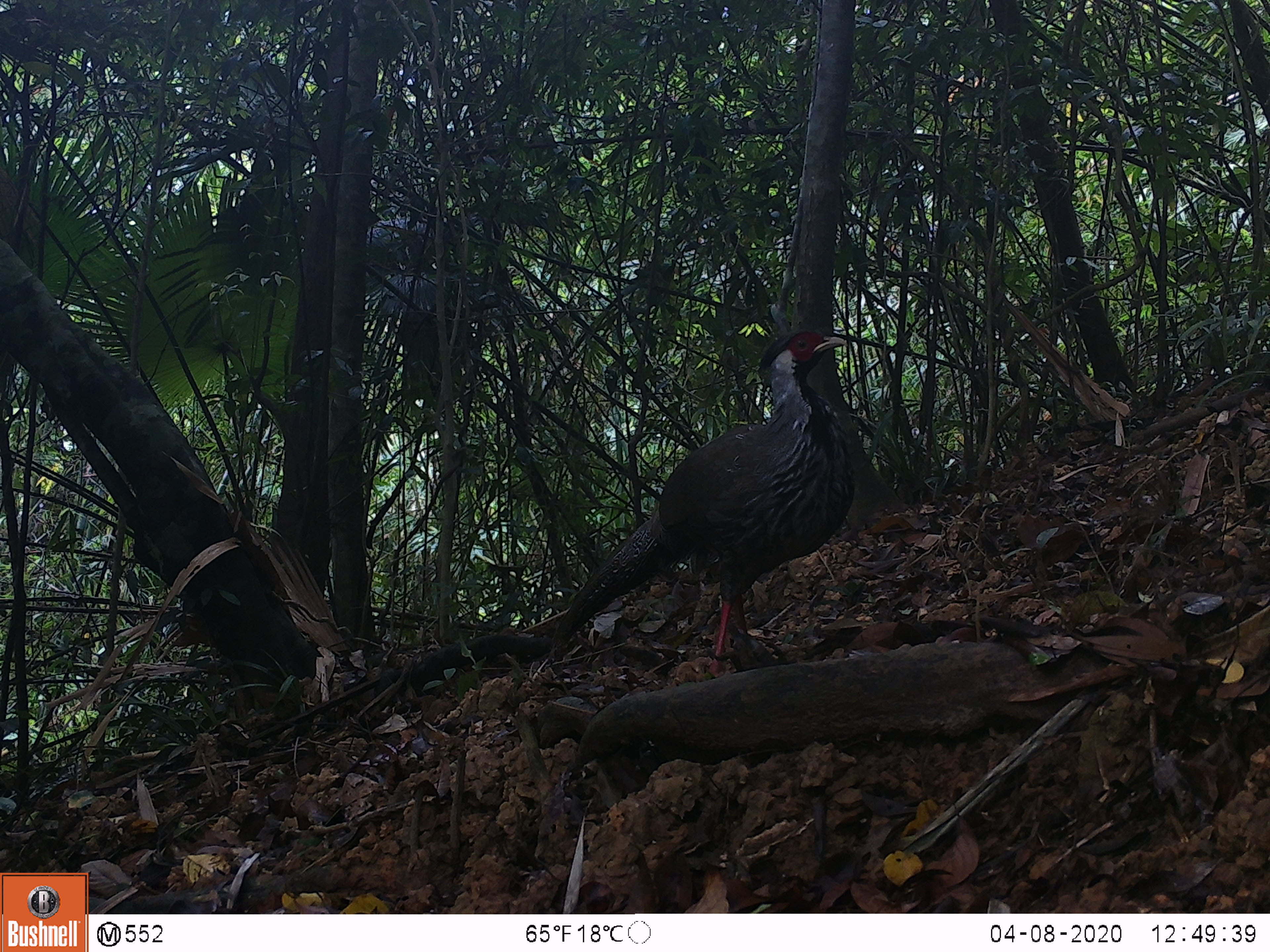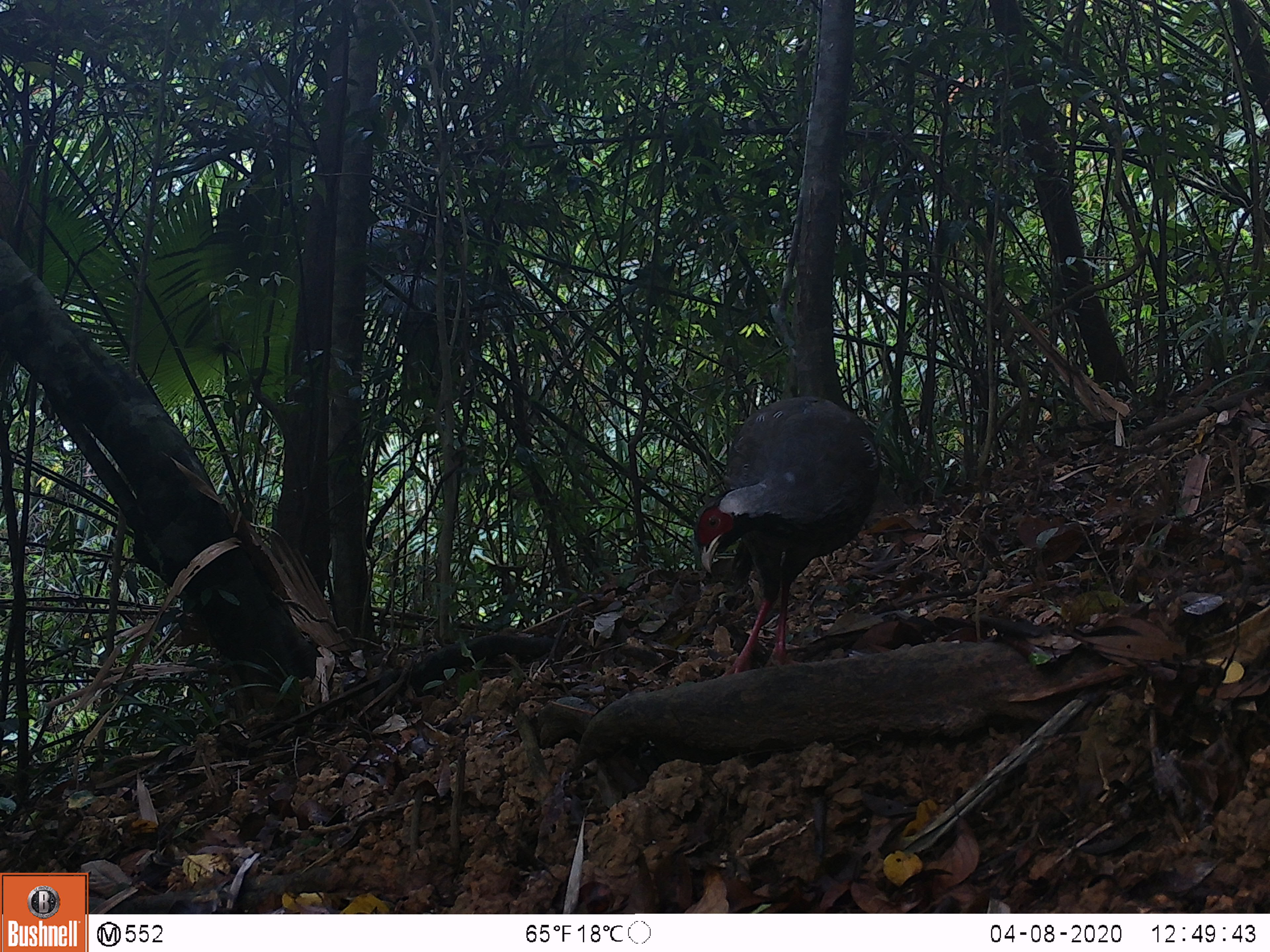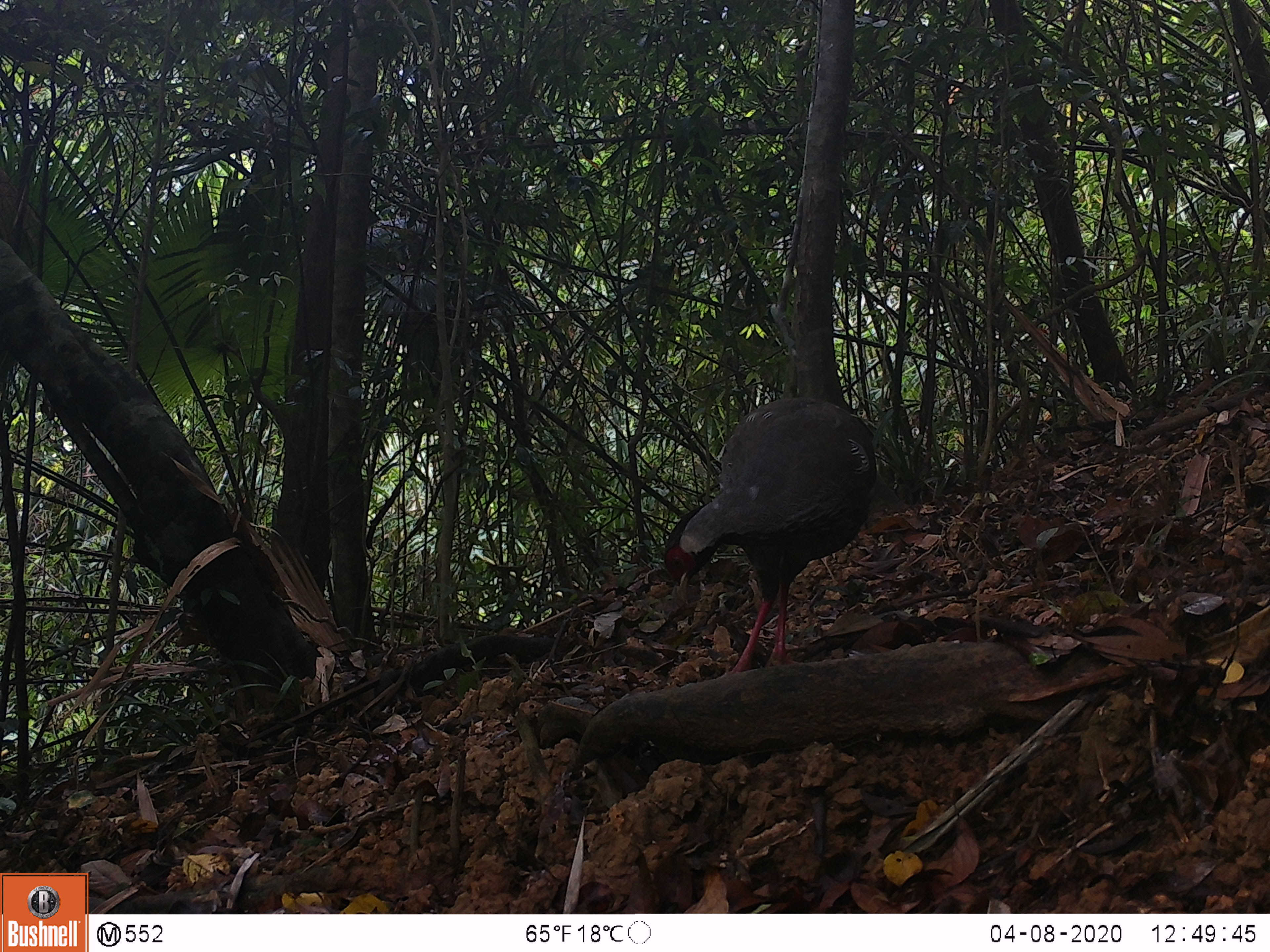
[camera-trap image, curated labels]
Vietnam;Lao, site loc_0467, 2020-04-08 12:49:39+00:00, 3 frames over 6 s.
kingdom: Animalia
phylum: Chordata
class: Aves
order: Galliformes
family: Phasianidae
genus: Lophura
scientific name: Lophura nycthemera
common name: silver pheasant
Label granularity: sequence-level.